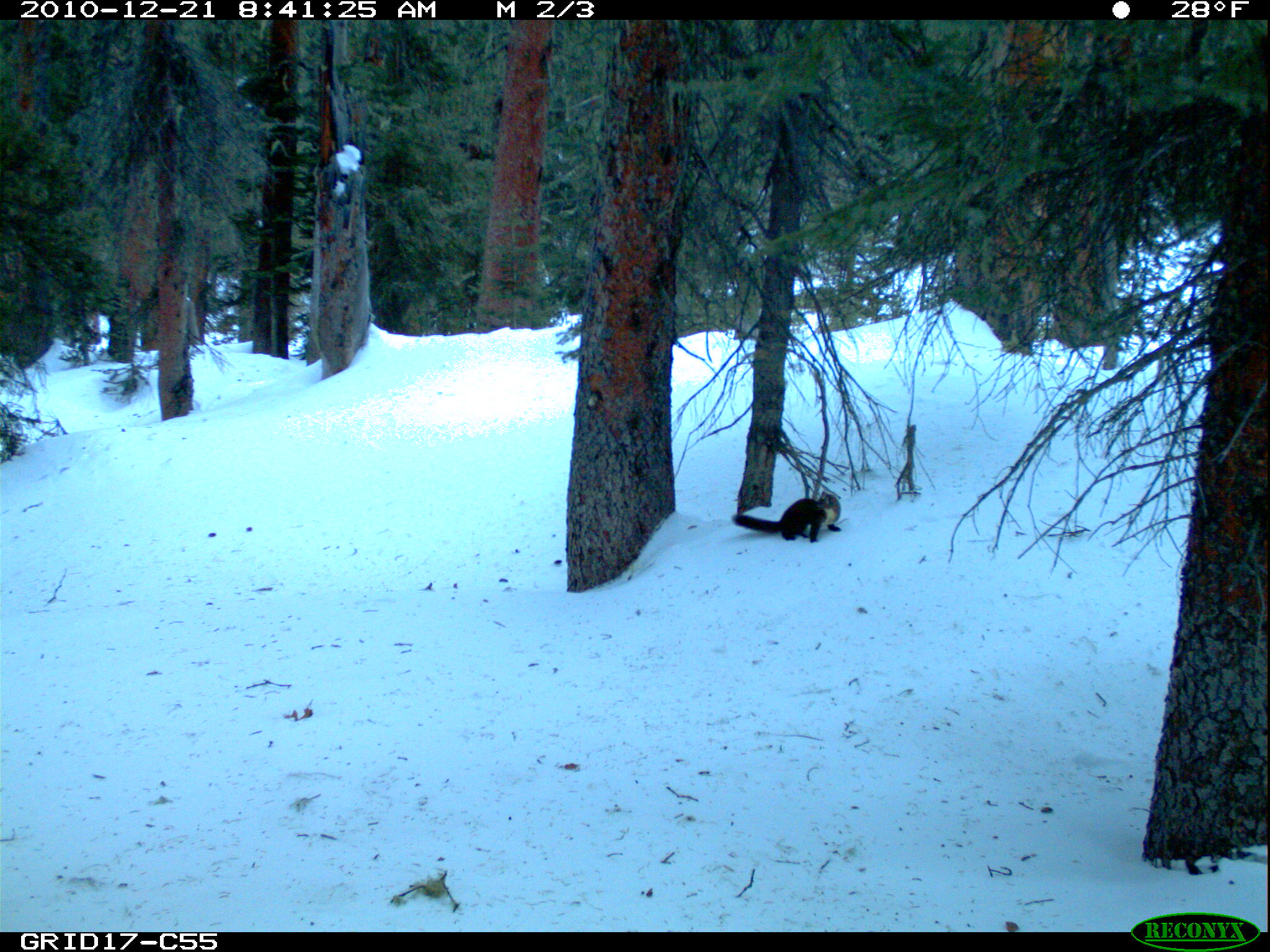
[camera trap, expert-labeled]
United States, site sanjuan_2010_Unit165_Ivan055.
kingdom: Animalia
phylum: Chordata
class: Mammalia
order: Carnivora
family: Mustelidae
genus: Martes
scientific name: Martes americana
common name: american marten